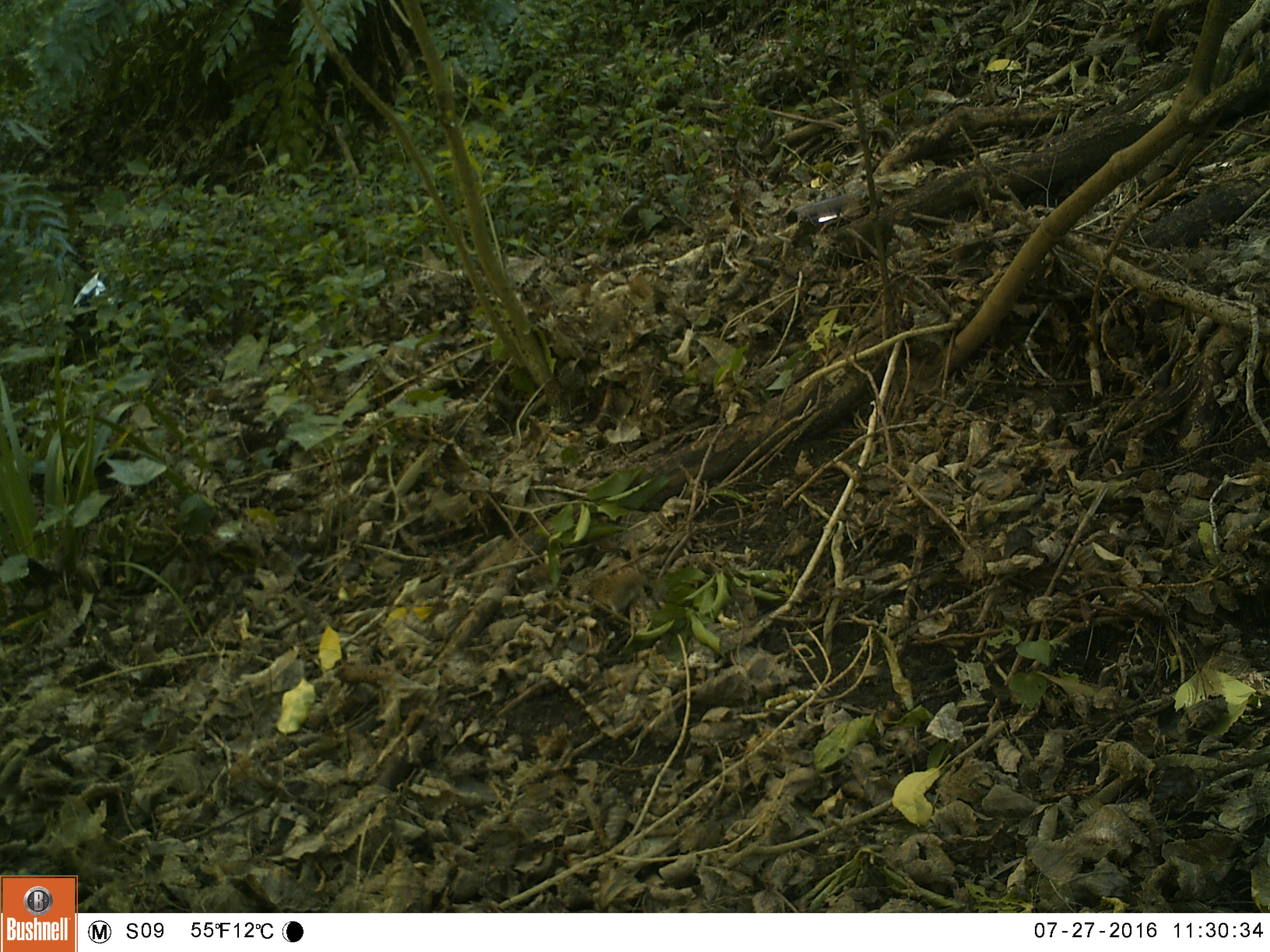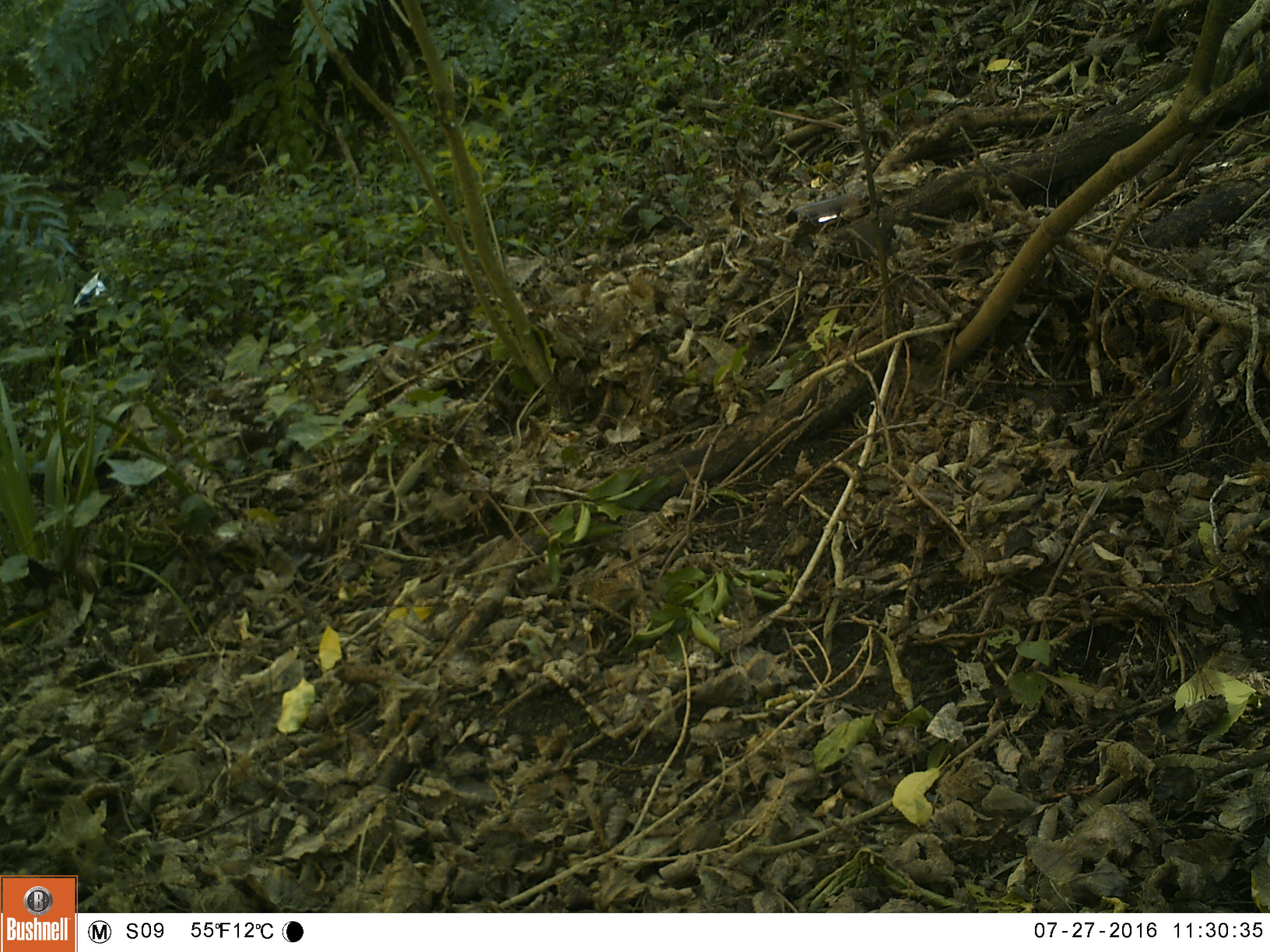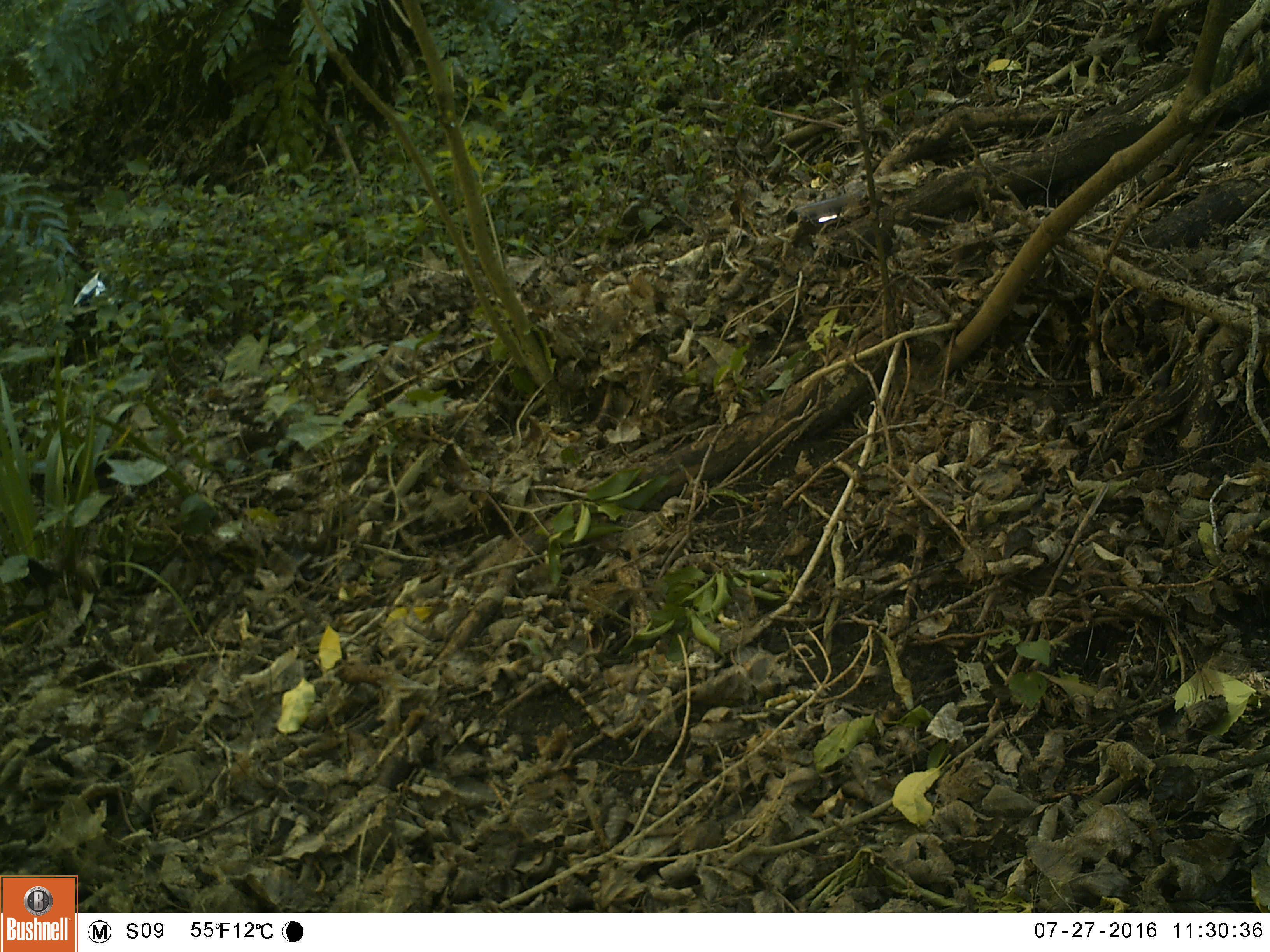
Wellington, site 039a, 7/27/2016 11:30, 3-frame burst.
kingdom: Animalia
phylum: Chordata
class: Aves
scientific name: Aves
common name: bird